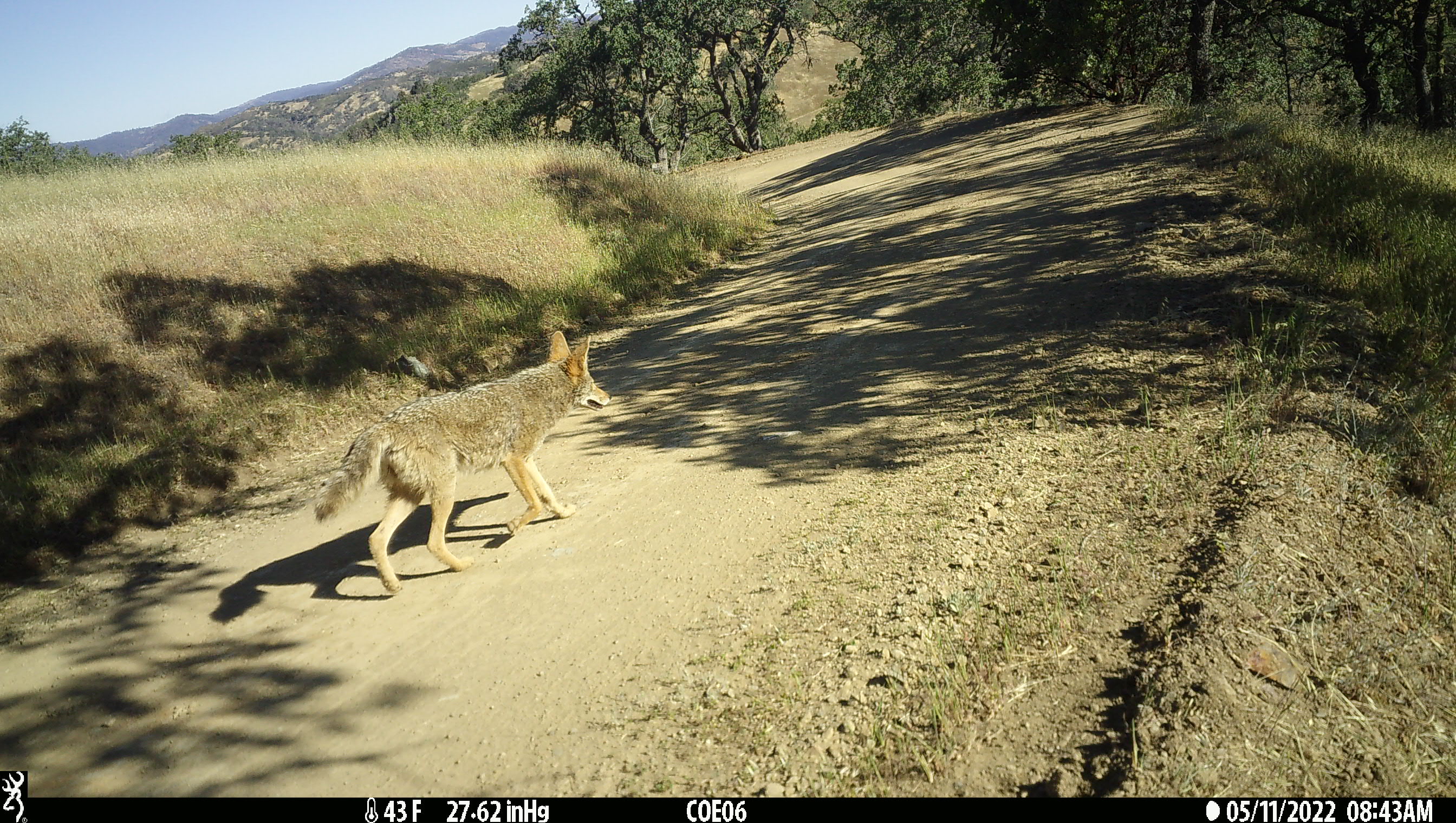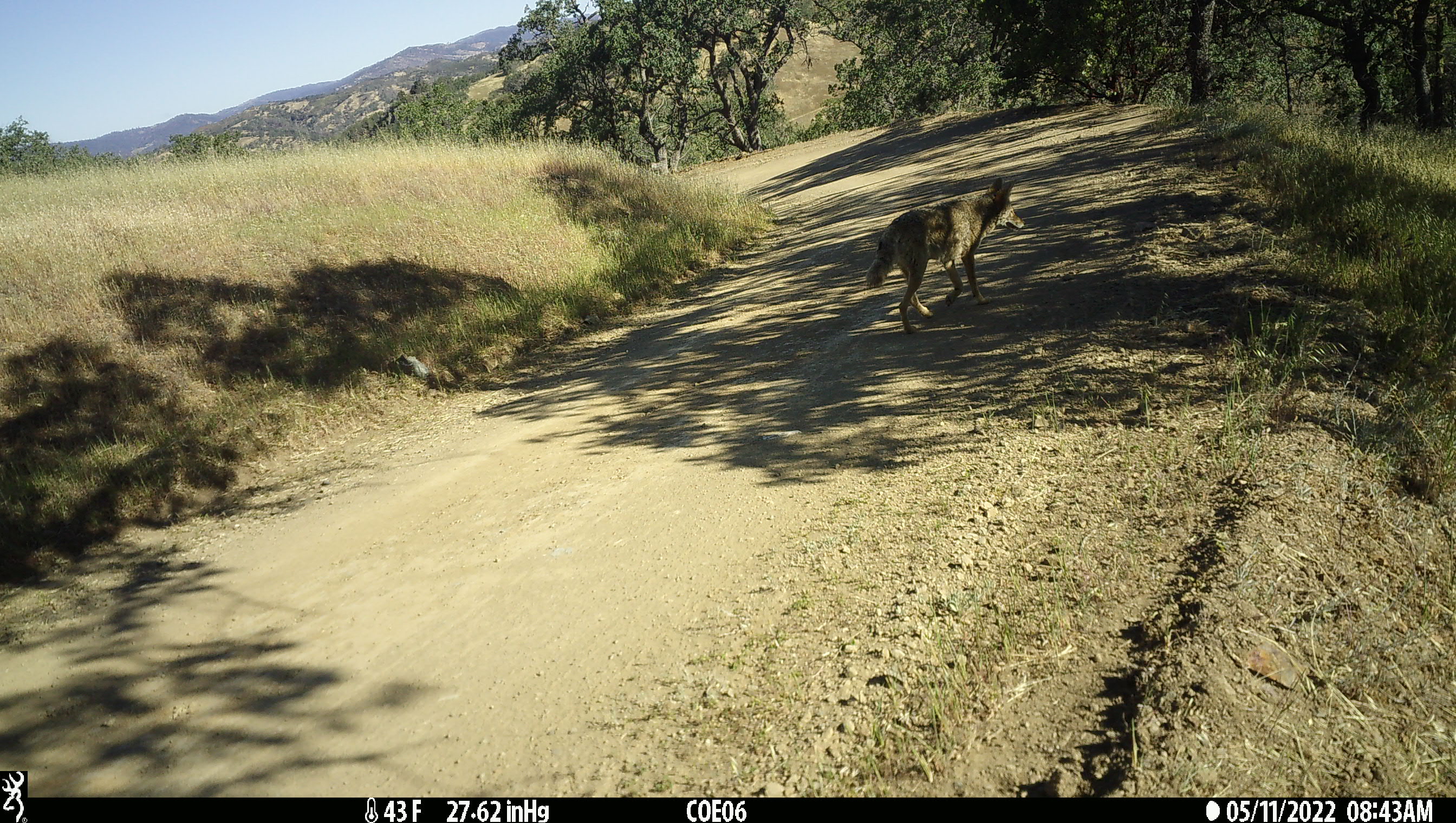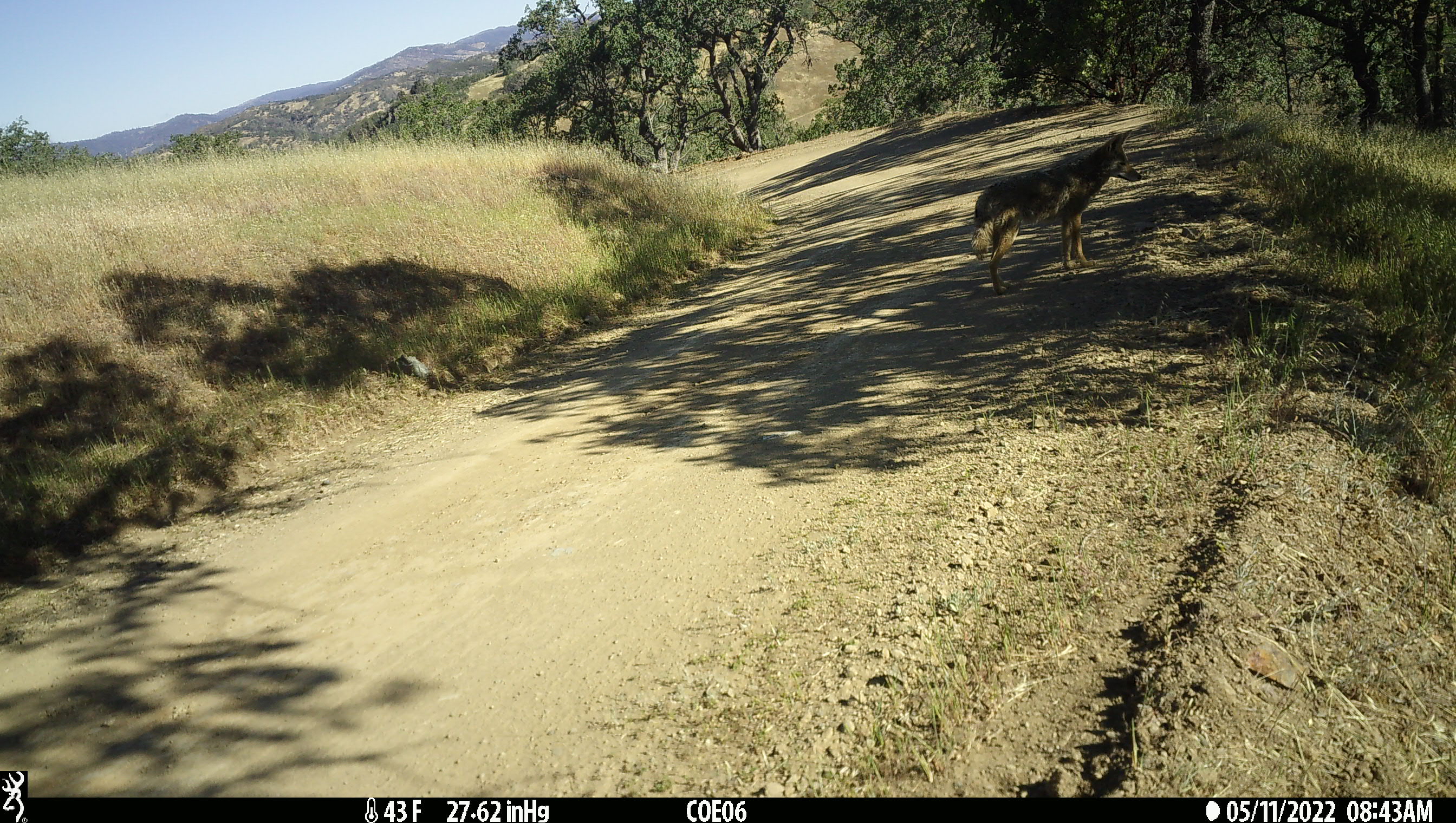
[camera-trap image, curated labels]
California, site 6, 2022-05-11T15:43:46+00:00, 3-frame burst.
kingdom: Animalia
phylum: Chordata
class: Mammalia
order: Carnivora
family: Canidae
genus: Canis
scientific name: Canis latrans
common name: coyote